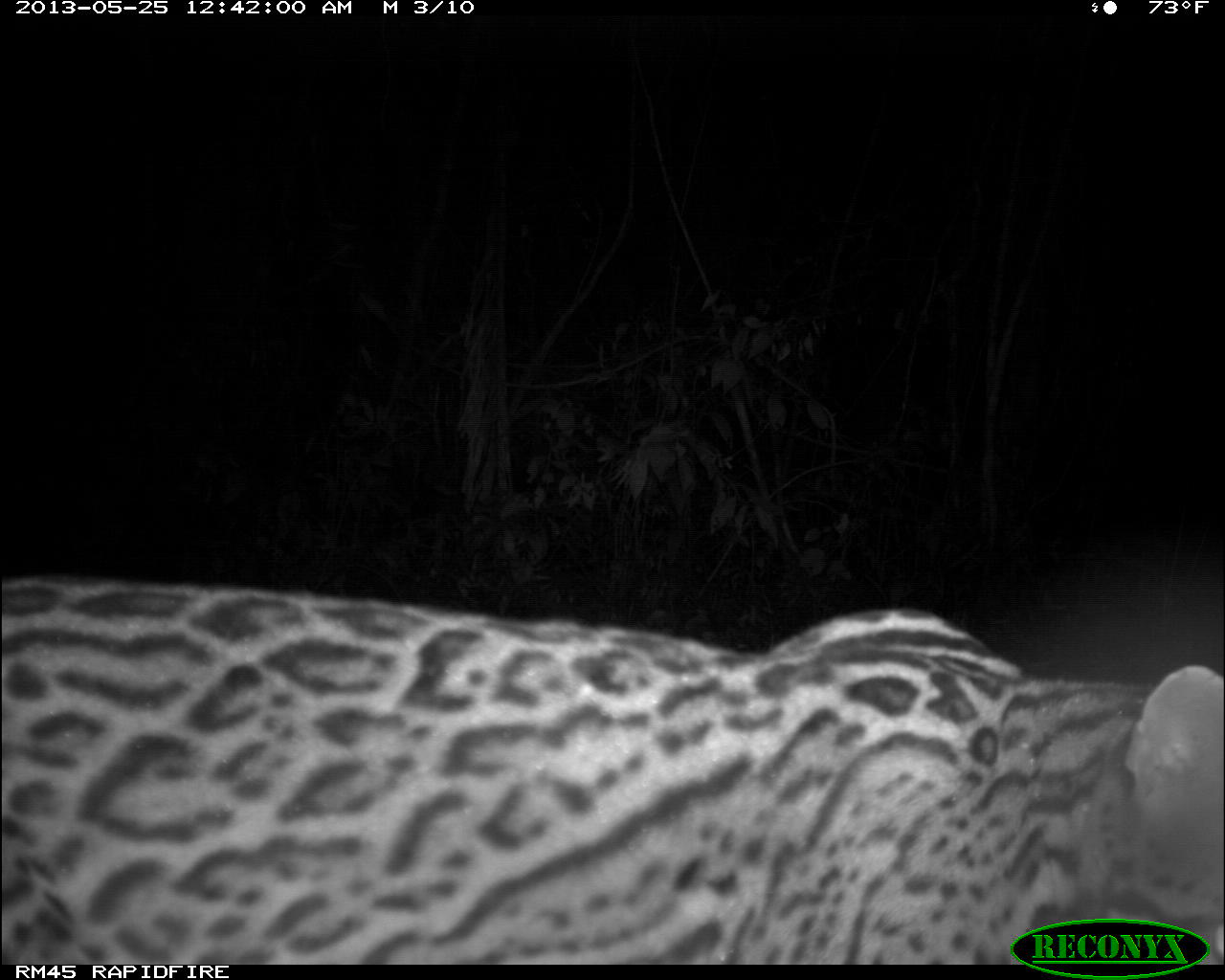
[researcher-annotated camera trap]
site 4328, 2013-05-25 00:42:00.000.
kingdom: Animalia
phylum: Chordata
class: Mammalia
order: Carnivora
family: Felidae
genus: Leopardus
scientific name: Leopardus pardalis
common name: ocelot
Leopardus pardalis (ocelot), count 1, sex male.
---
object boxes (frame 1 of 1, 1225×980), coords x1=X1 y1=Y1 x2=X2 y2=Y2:
leopardus pardalis: x1=0 y1=568 x2=1224 y2=962